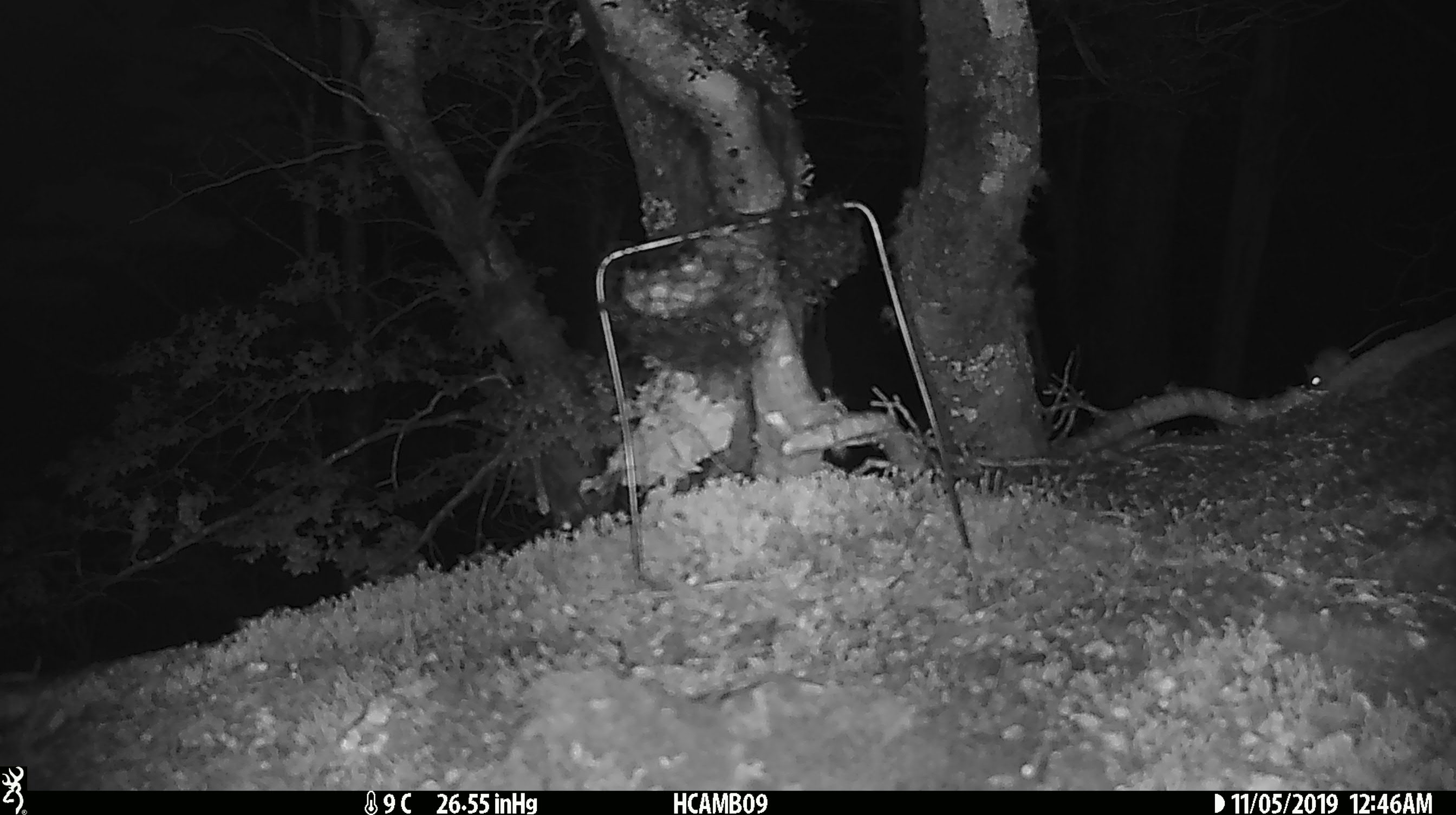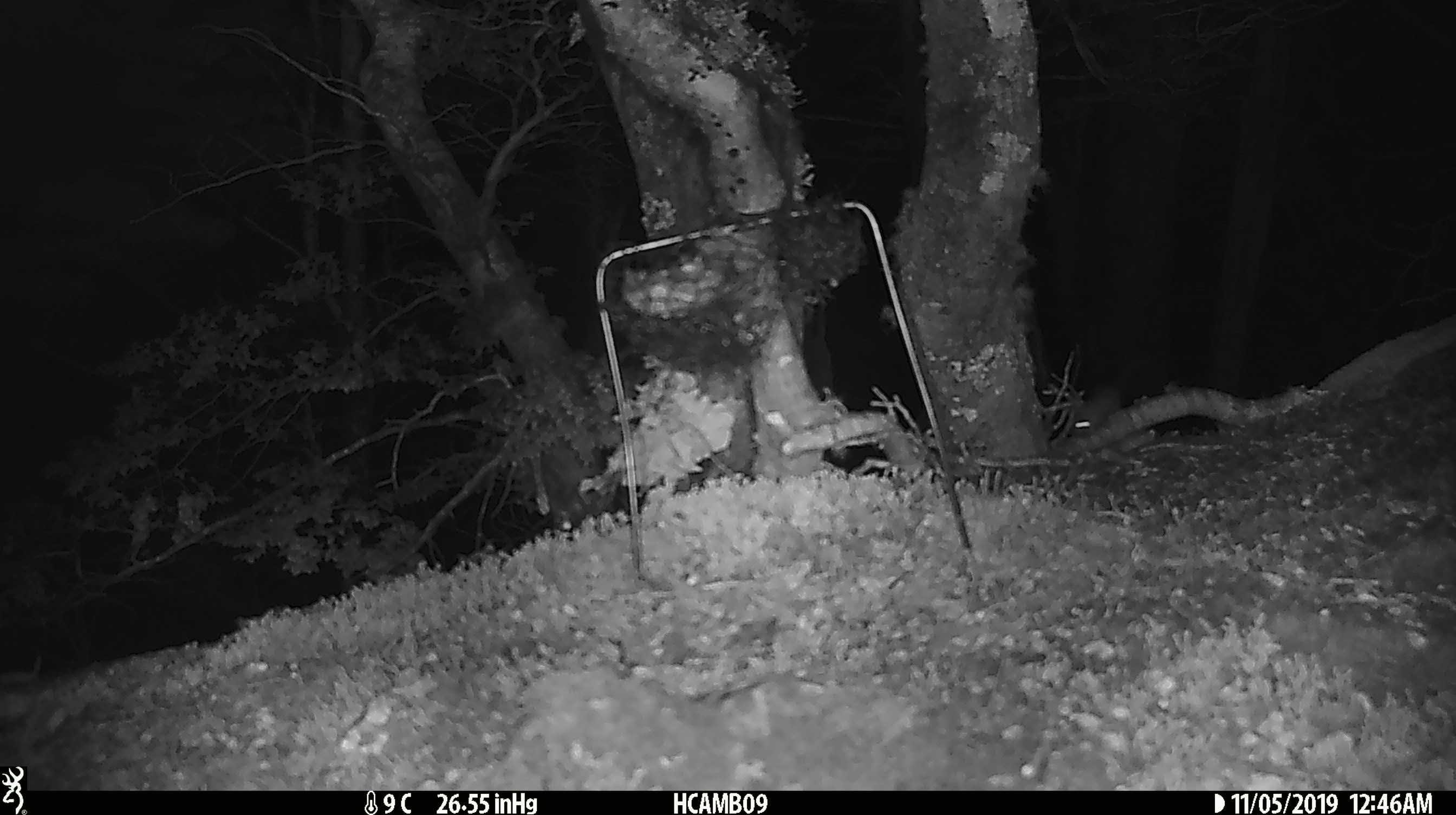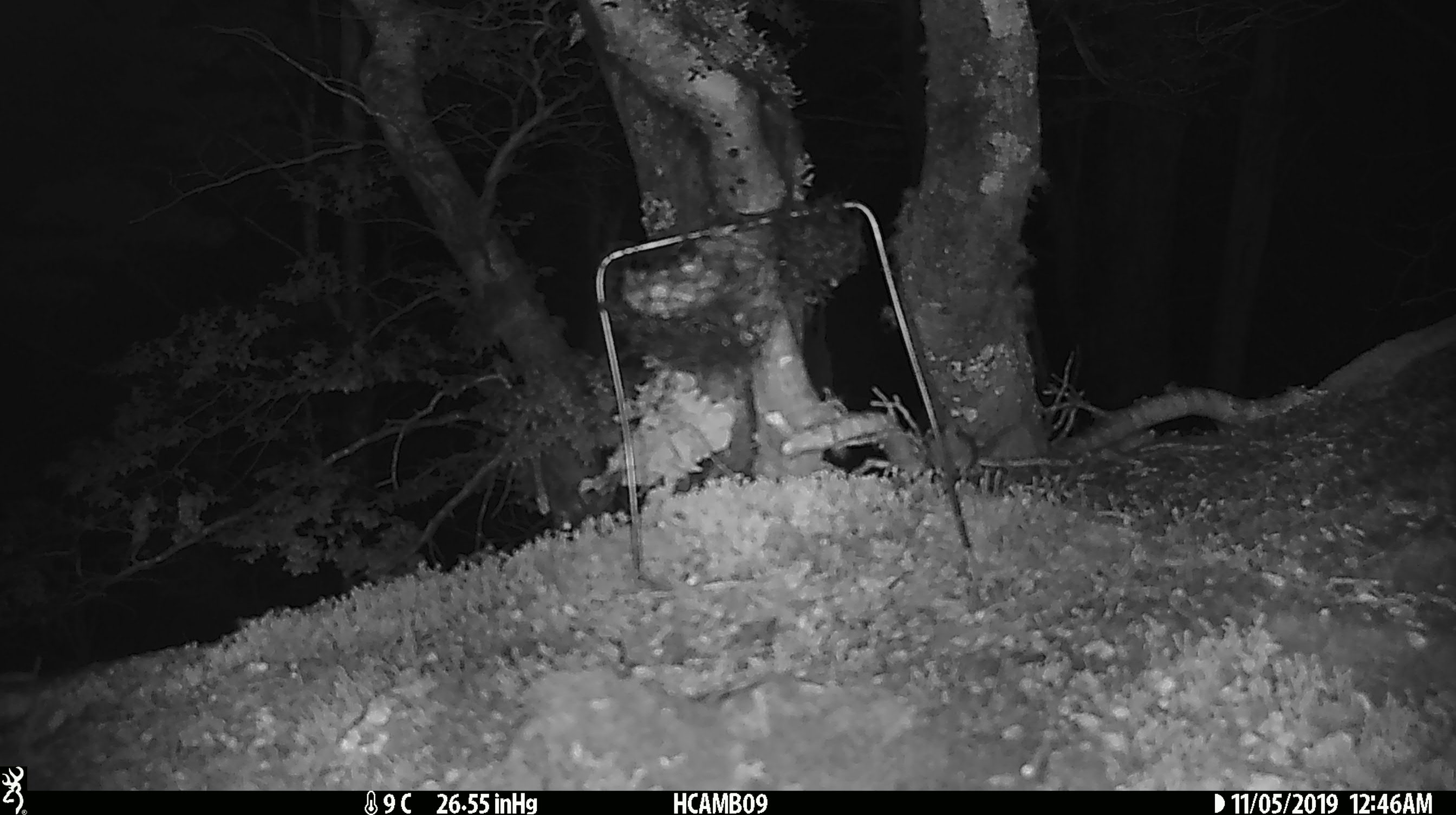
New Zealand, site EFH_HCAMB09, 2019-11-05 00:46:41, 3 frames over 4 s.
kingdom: Animalia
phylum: Chordata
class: Mammalia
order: Rodentia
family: Muridae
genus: Mus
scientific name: Mus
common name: mouse